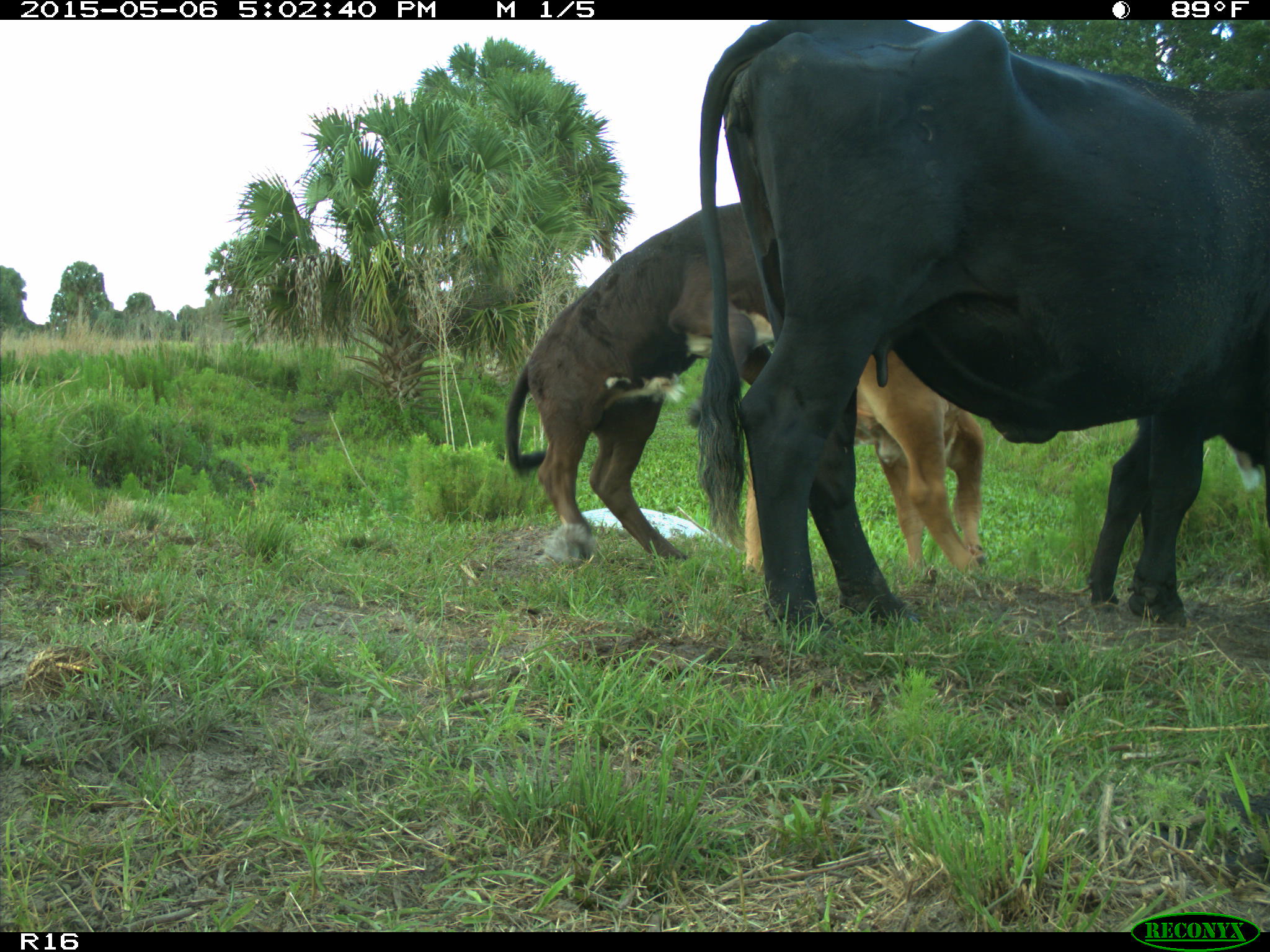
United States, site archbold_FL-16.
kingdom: Animalia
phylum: Chordata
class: Mammalia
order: Artiodactyla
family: Bovidae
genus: Bos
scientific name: Bos taurus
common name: domestic cow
Bos taurus (domestic cow).